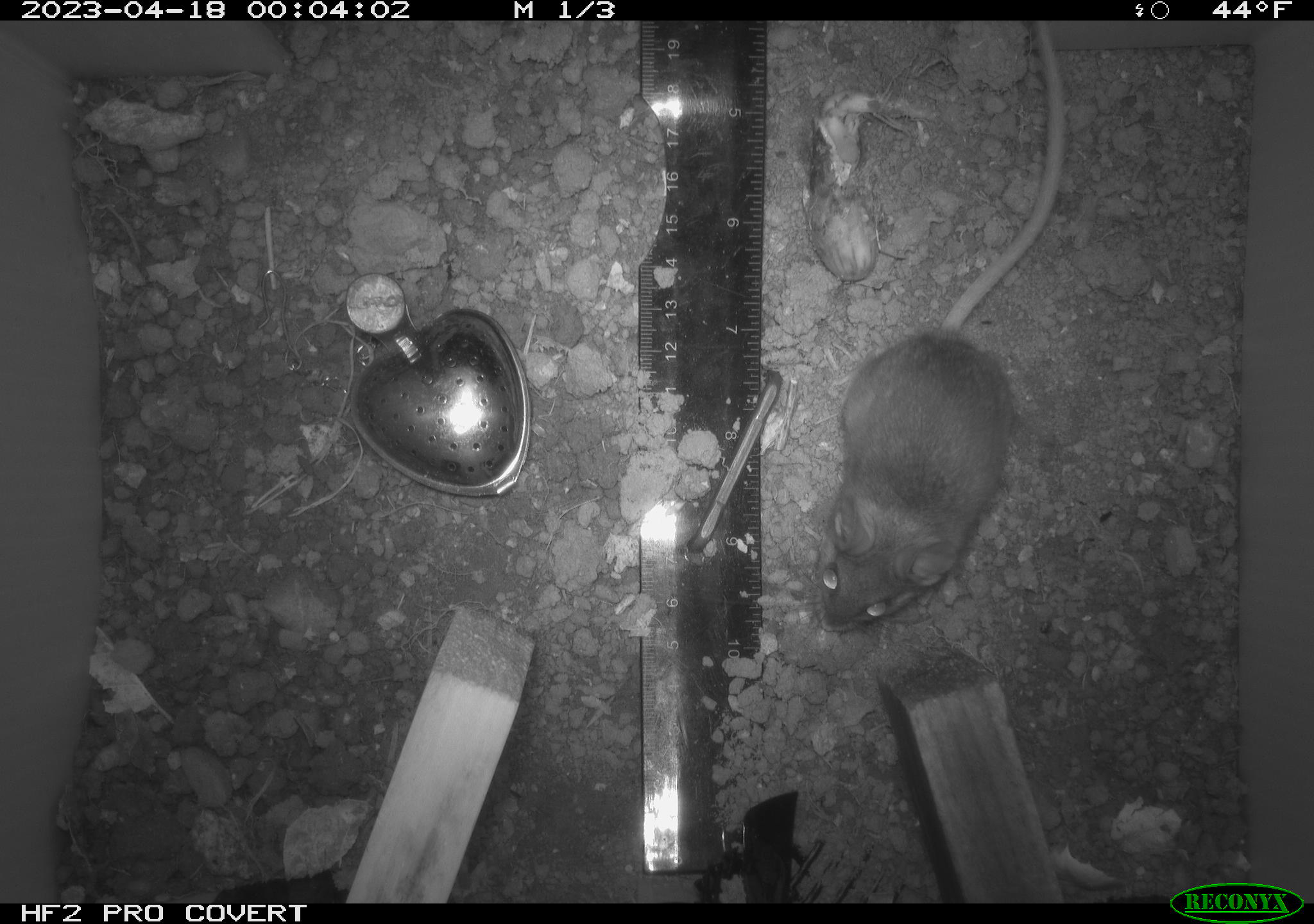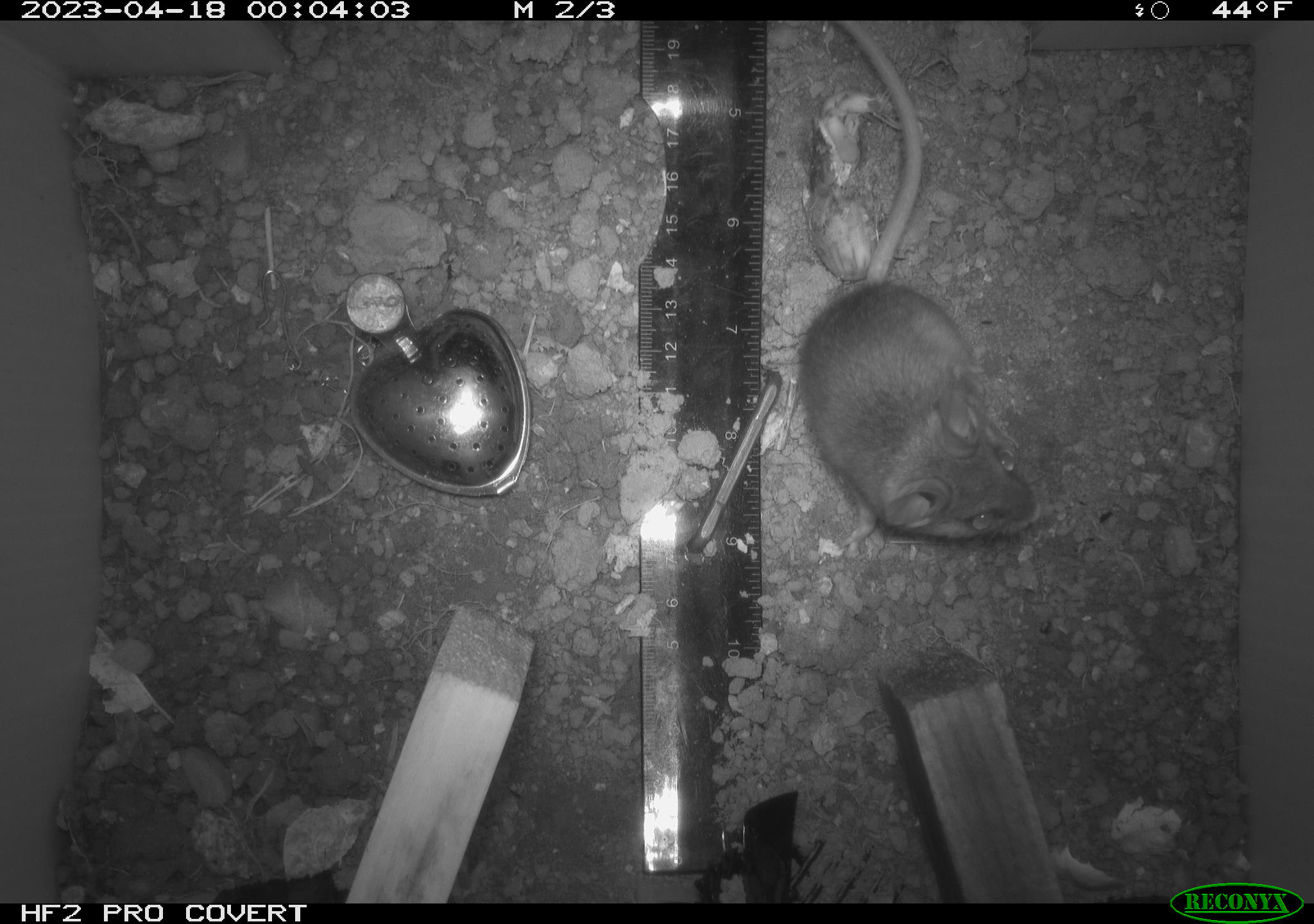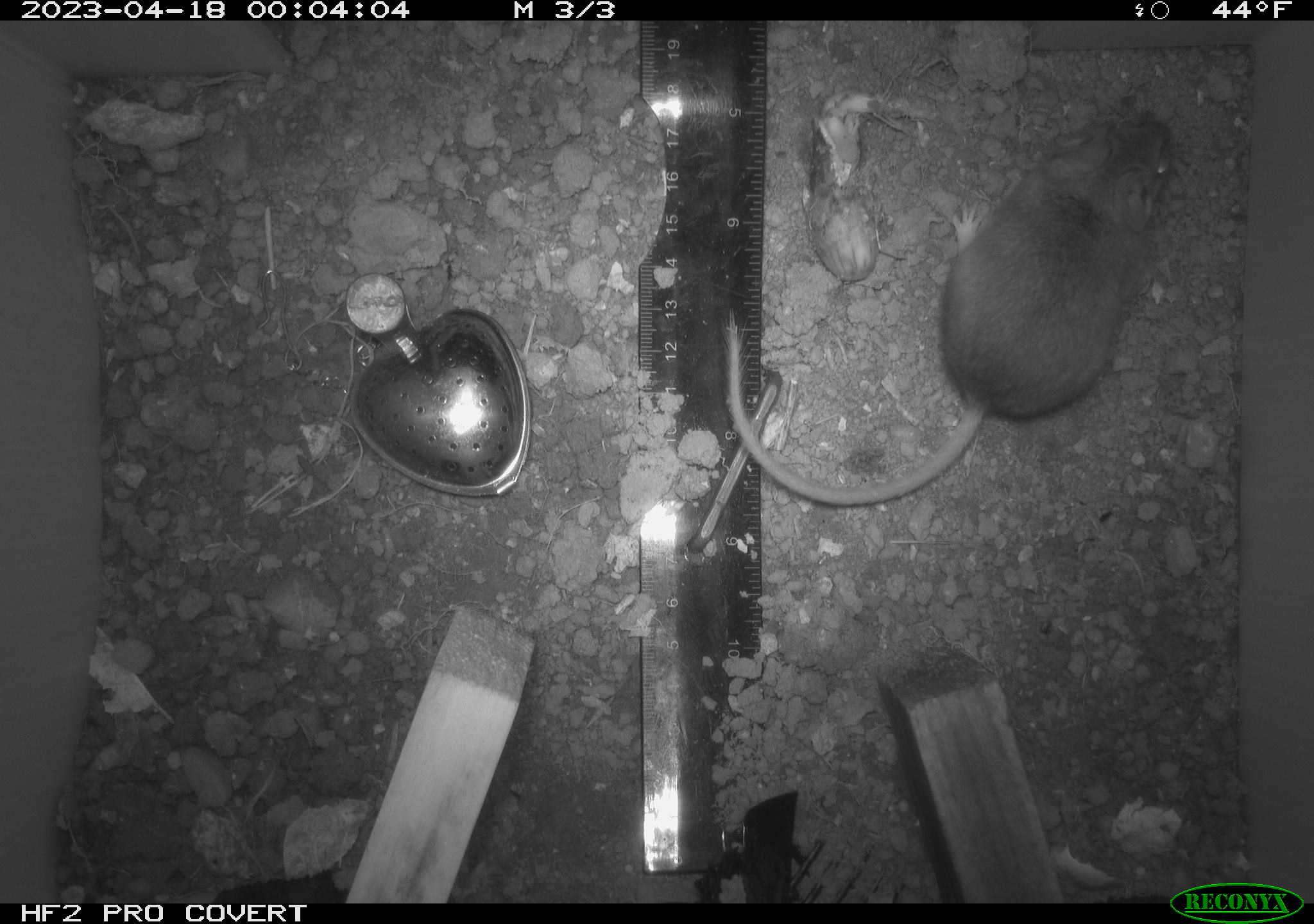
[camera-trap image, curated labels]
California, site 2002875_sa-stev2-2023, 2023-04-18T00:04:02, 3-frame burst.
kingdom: Animalia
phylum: Chordata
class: Mammalia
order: Rodentia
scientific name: Rodentia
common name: mouse species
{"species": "mouse species (Rodentia)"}